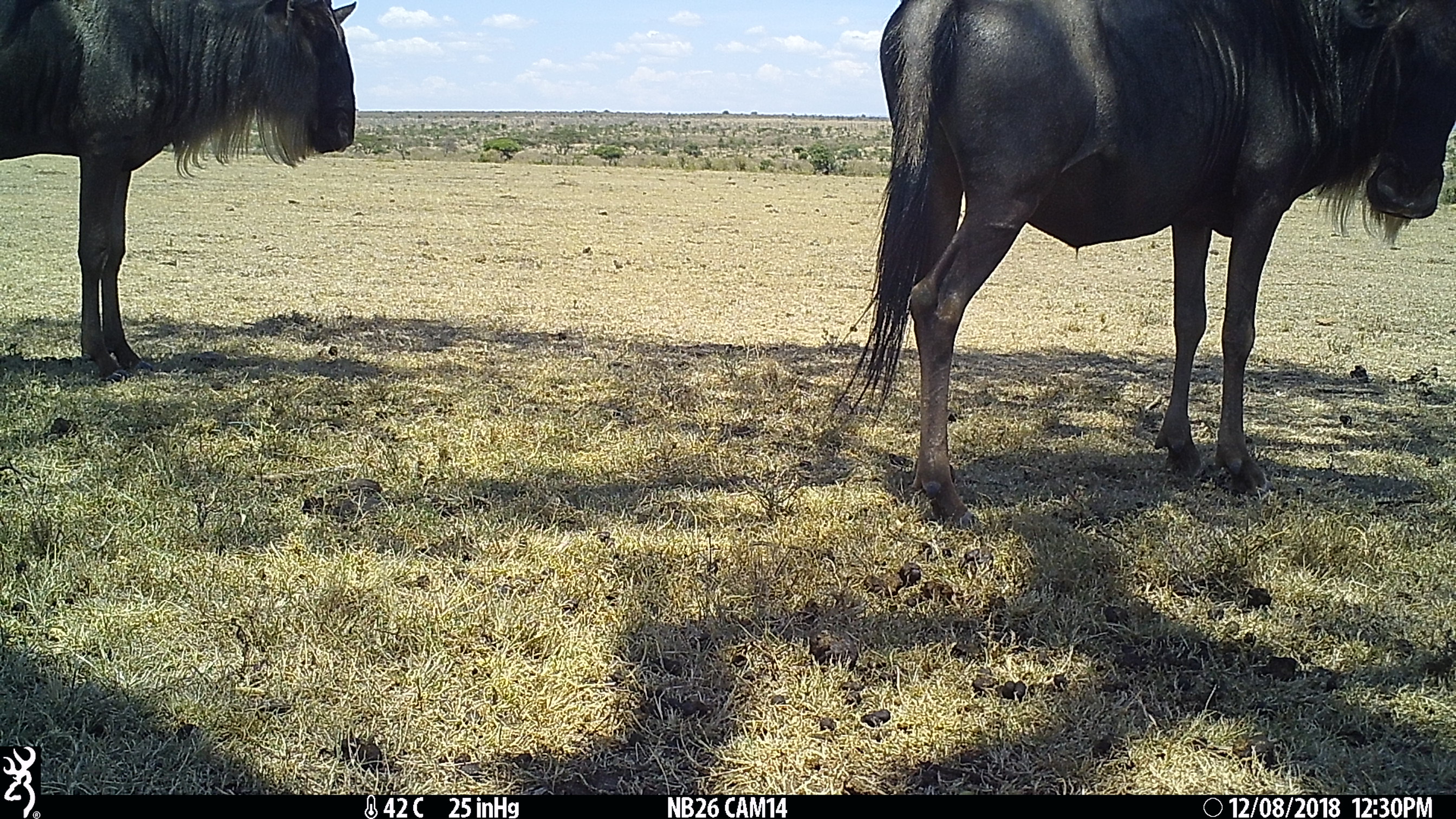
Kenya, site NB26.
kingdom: Animalia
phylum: Chordata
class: Mammalia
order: Artiodactyla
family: Bovidae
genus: Connochaetes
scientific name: Connochaetes taurinus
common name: blue wildebeest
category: wildebeest